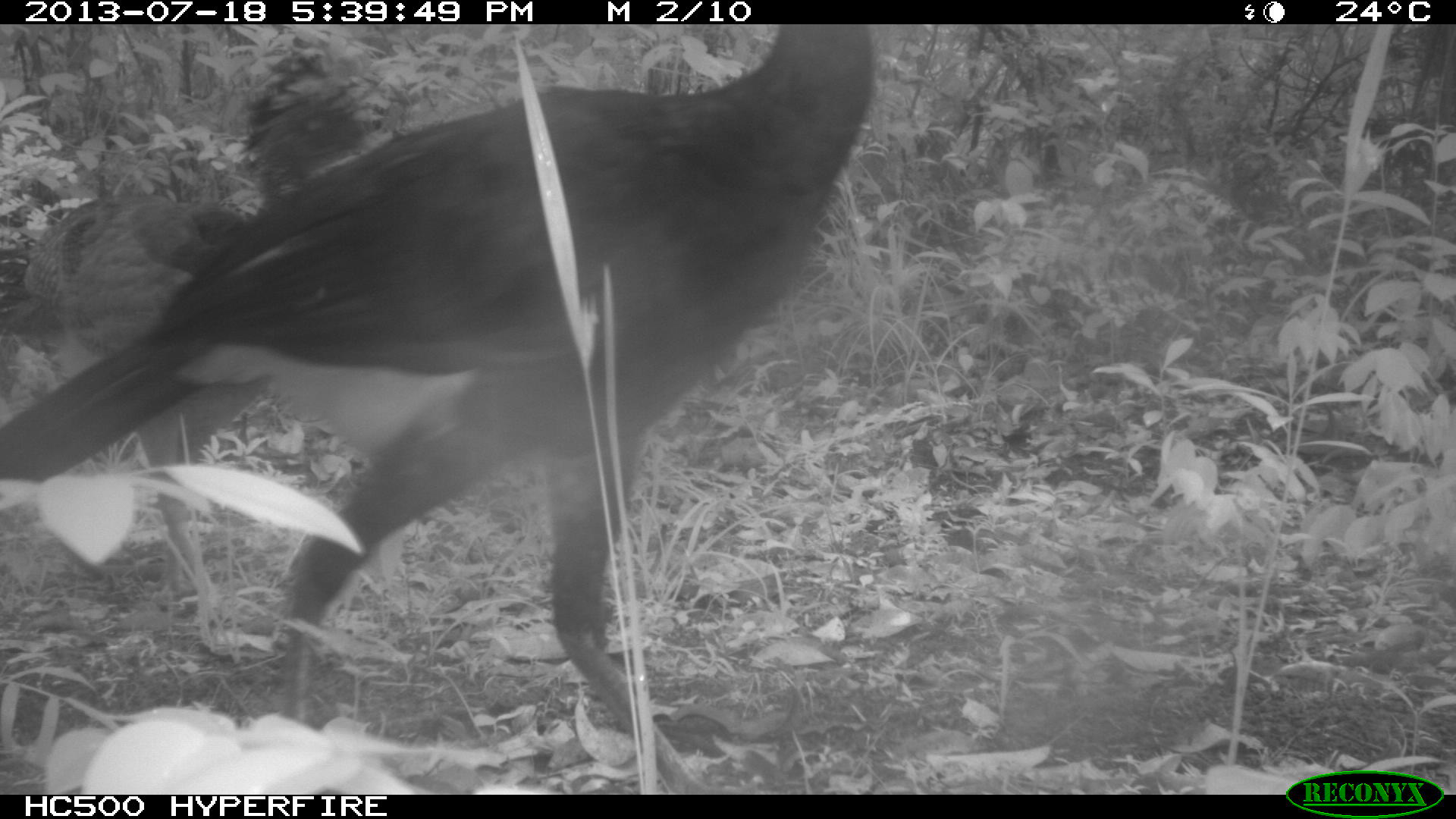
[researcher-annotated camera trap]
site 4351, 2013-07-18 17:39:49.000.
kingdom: Animalia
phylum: Chordata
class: Aves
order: Galliformes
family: Cracidae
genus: Crax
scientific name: Crax rubra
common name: great curassow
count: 3